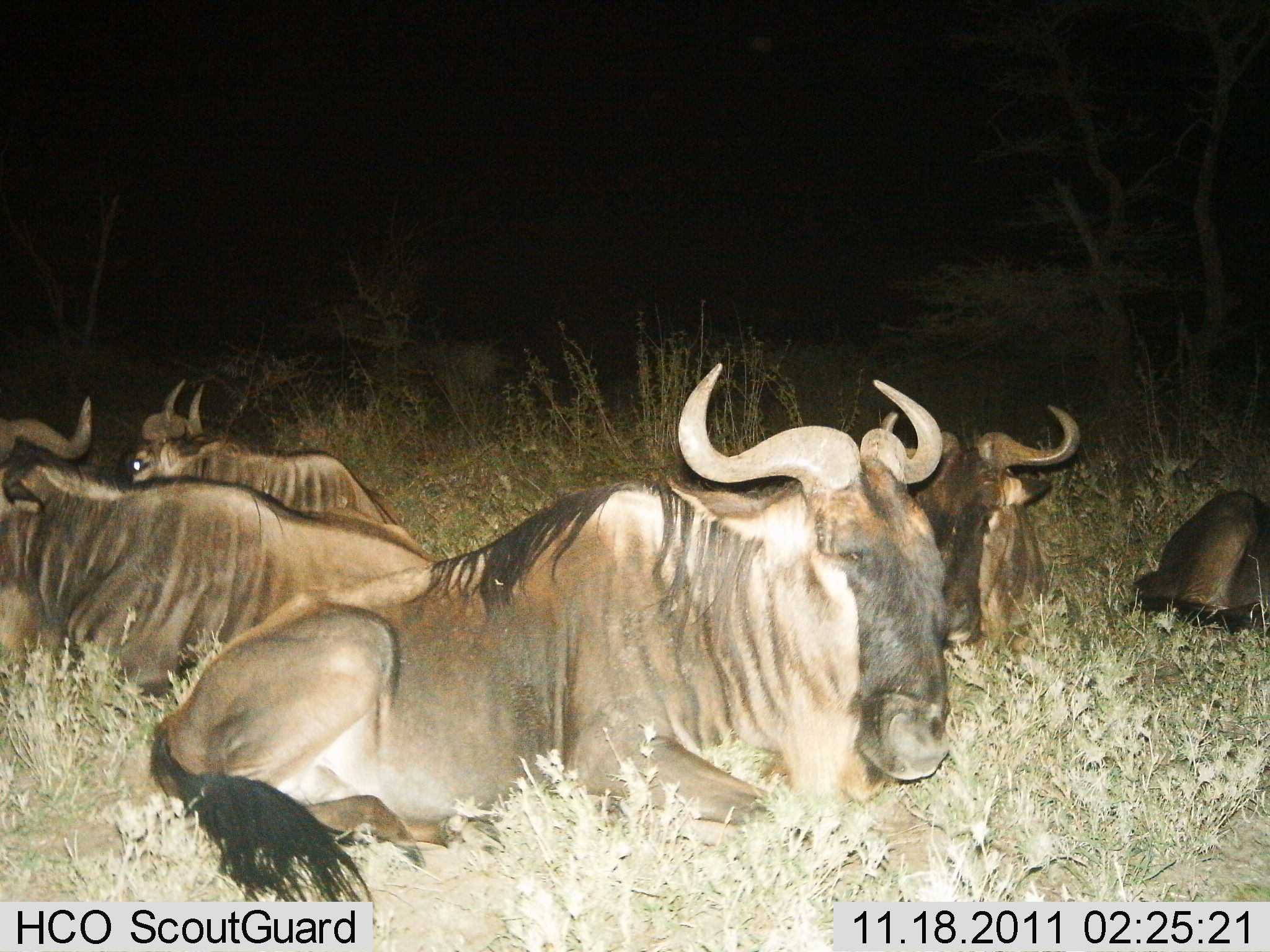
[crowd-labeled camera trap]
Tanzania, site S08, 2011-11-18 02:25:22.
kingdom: Animalia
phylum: Chordata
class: Mammalia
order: Artiodactyla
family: Bovidae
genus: Connochaetes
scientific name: Connochaetes taurinus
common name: blue wildebeest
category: wildebeest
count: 5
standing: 0%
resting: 100%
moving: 0%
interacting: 0%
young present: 0%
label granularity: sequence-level